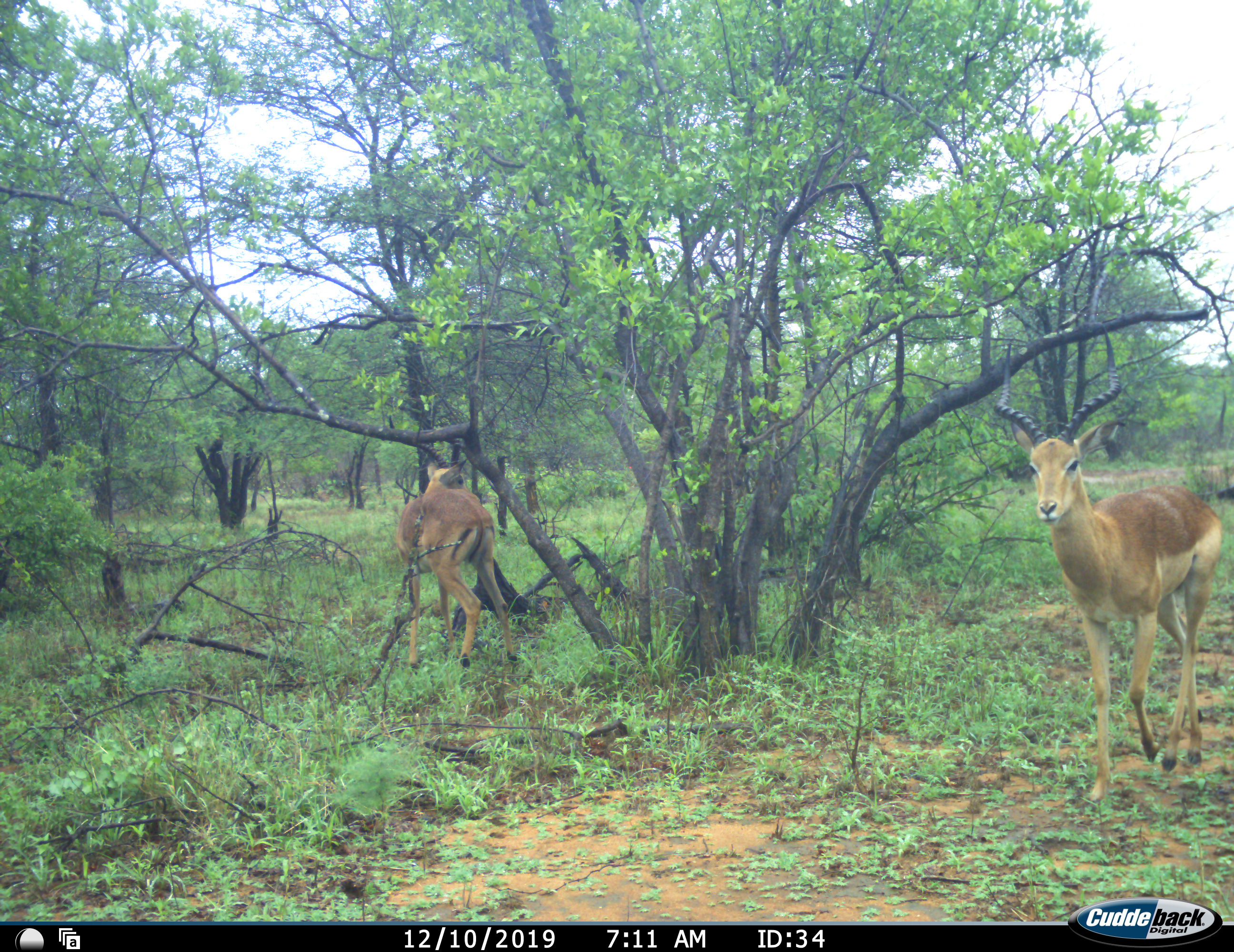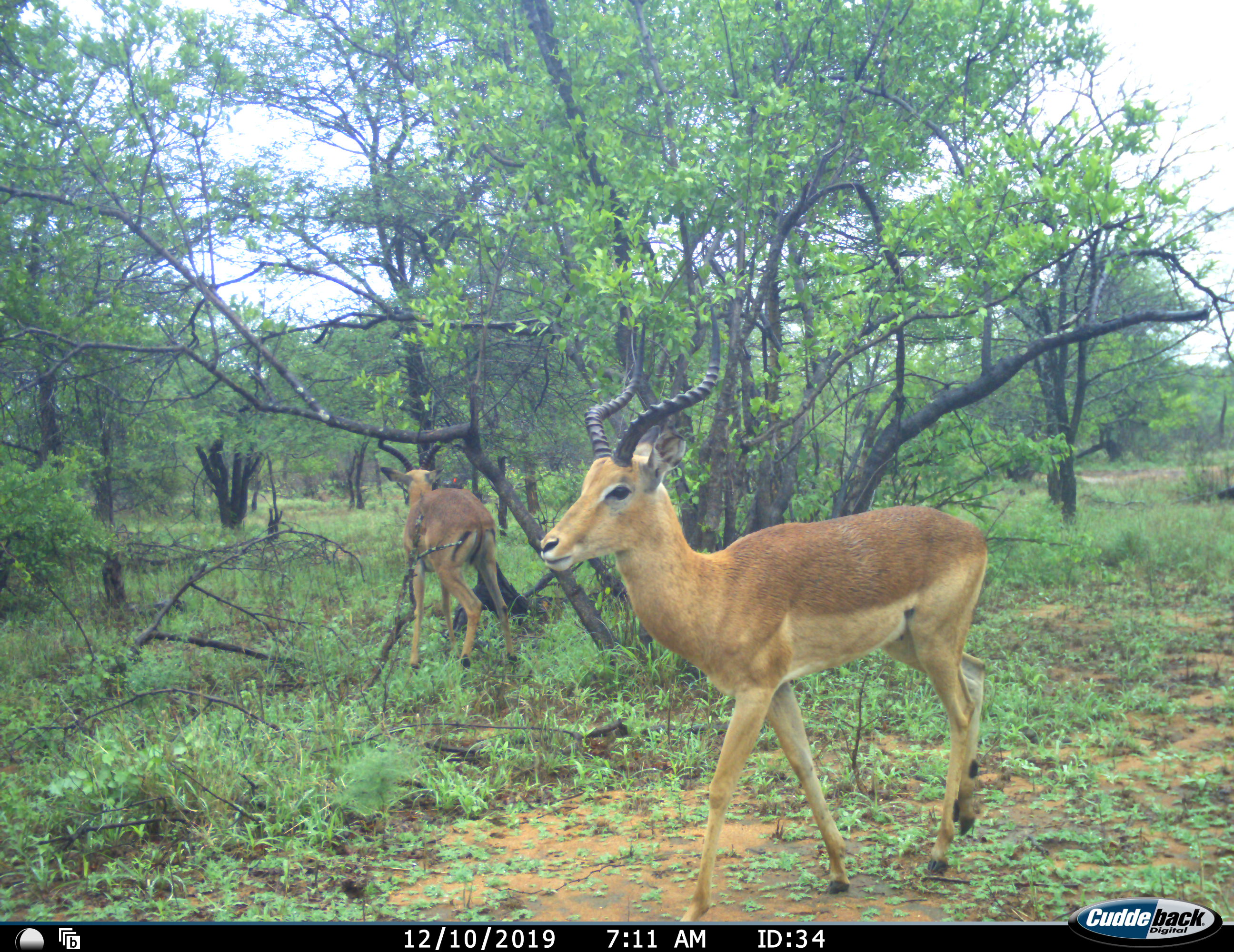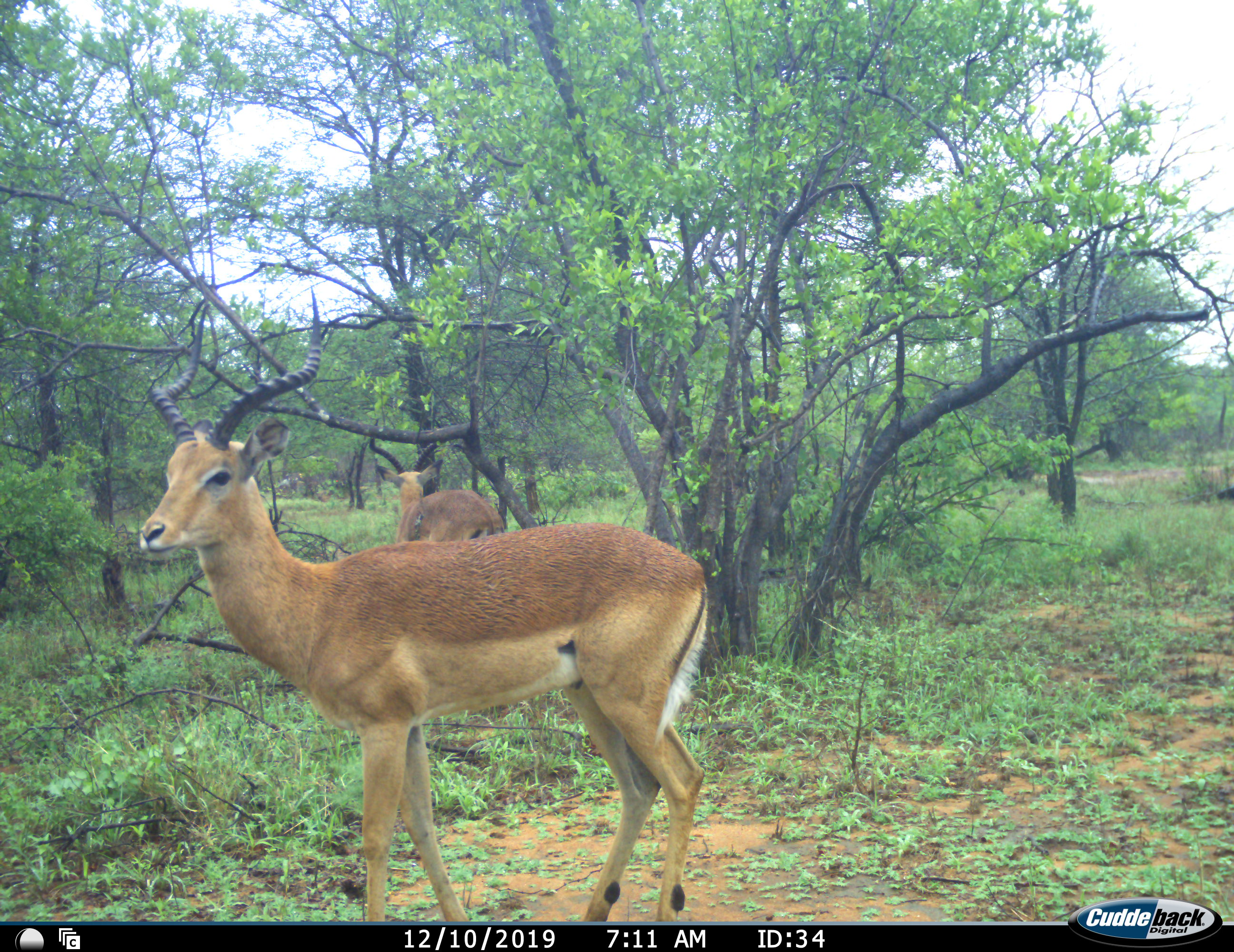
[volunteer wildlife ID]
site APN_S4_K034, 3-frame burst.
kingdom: Animalia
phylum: Chordata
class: Mammalia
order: Artiodactyla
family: Bovidae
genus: Aepyceros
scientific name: Aepyceros melampus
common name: impala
Impala (Aepyceros melampus), count 2. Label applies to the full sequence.